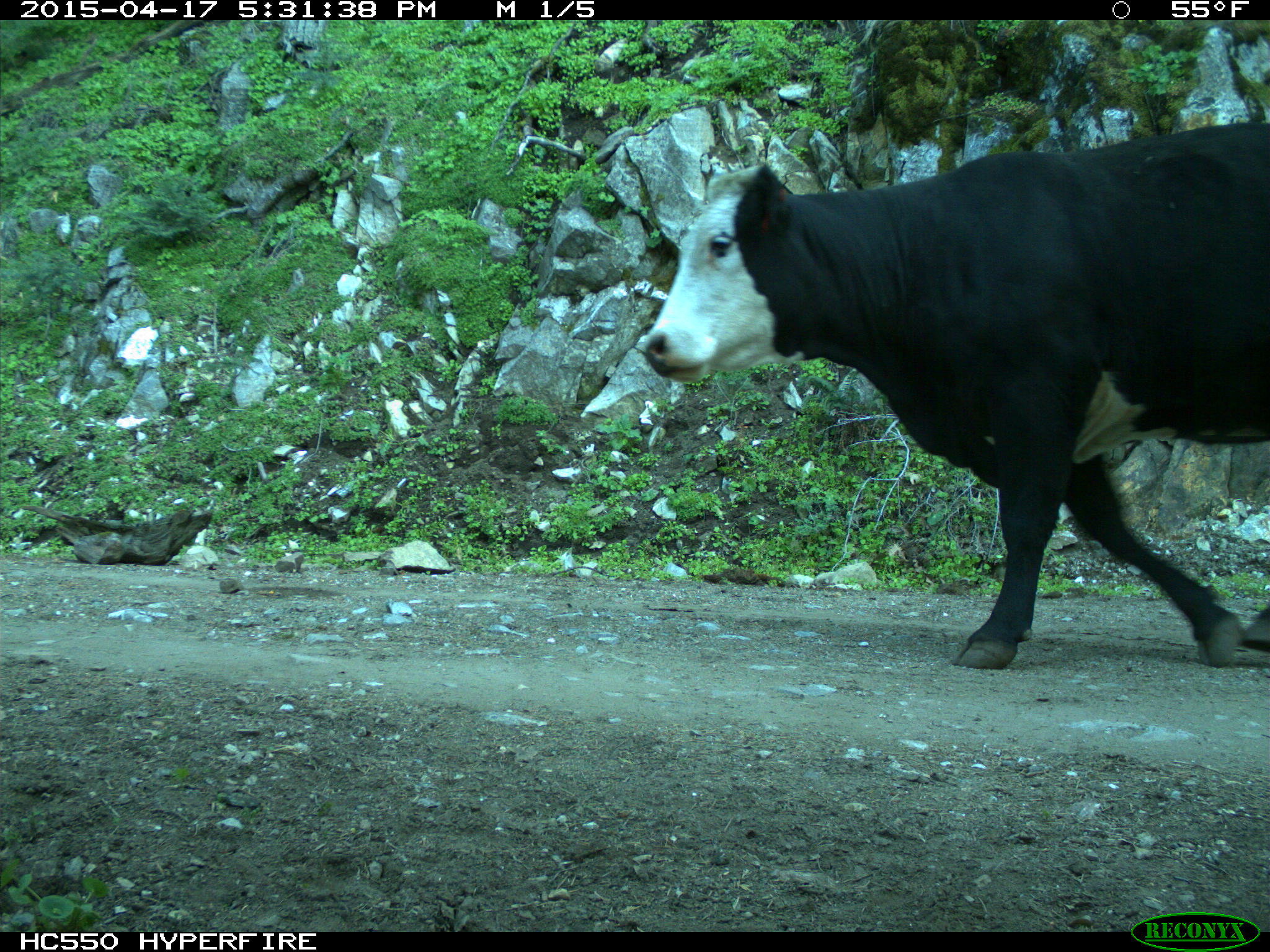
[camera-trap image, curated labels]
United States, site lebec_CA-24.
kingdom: Animalia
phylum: Chordata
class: Mammalia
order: Artiodactyla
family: Bovidae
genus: Bos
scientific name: Bos taurus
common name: domestic cow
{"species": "Bos taurus (domestic cow)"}